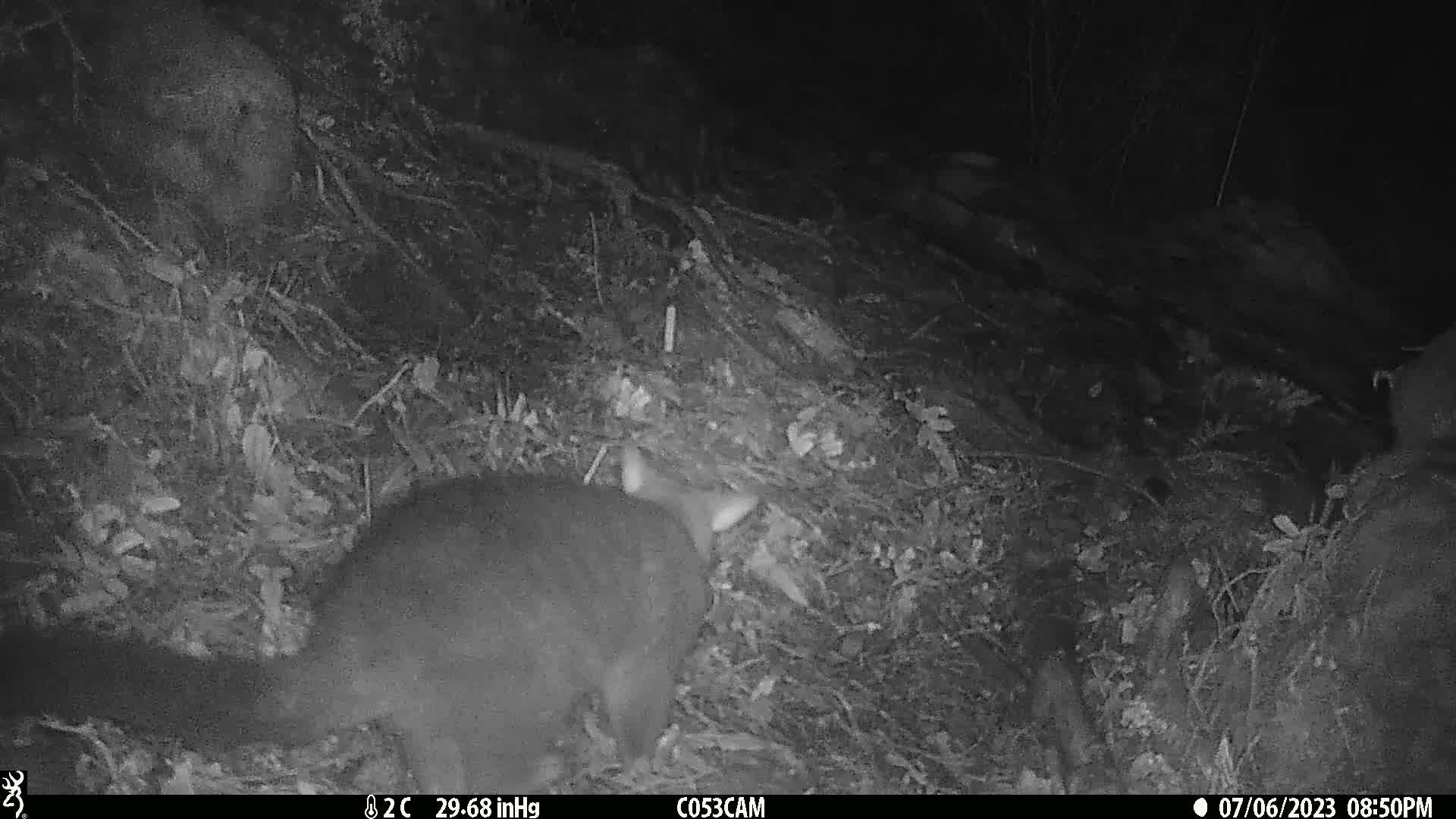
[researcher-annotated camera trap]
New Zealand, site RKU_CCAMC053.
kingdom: Animalia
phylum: Chordata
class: Mammalia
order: Diprotodontia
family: Phalangeridae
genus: Trichosurus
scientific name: Trichosurus vulpecula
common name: common brushtail possum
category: possum